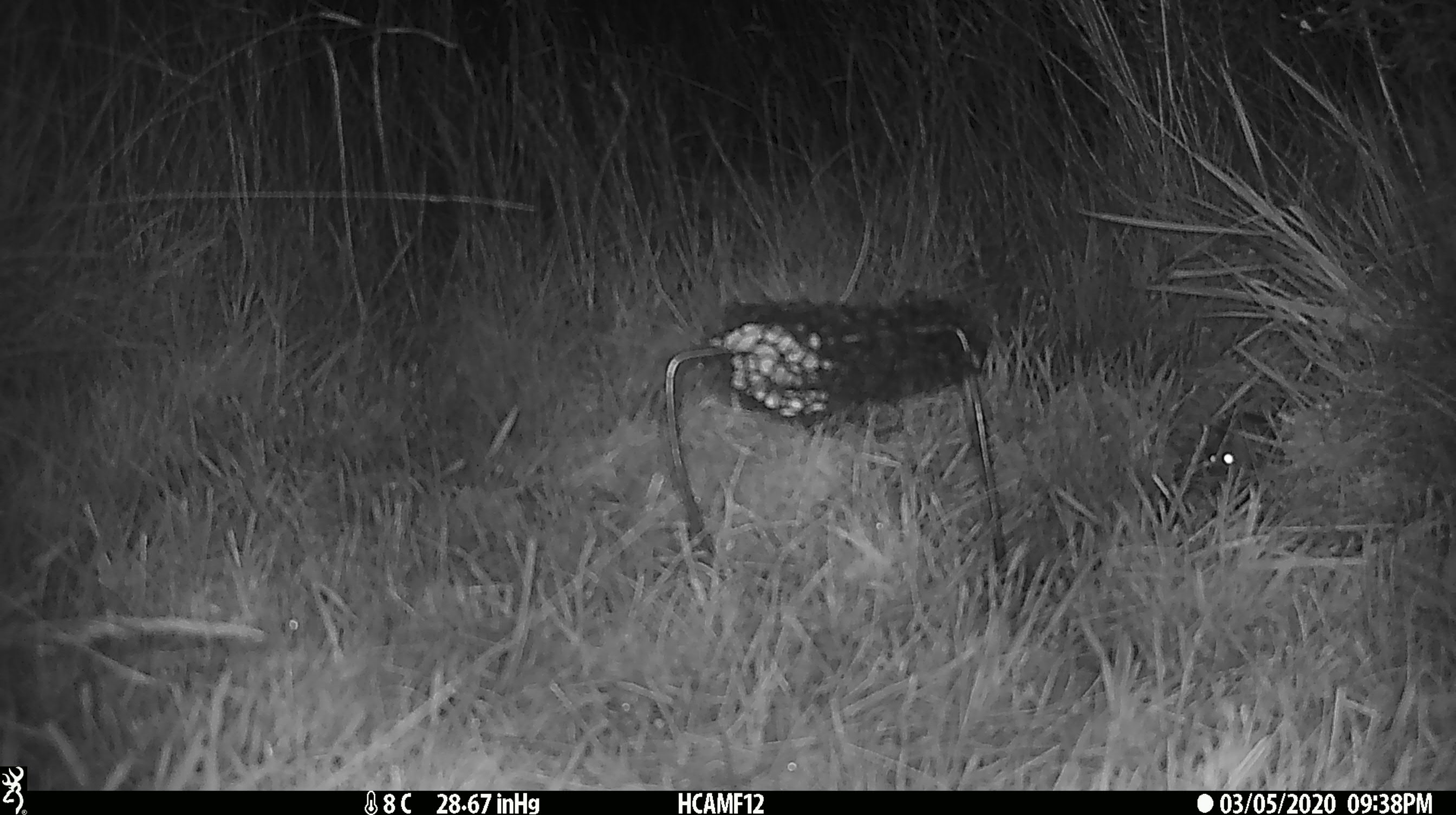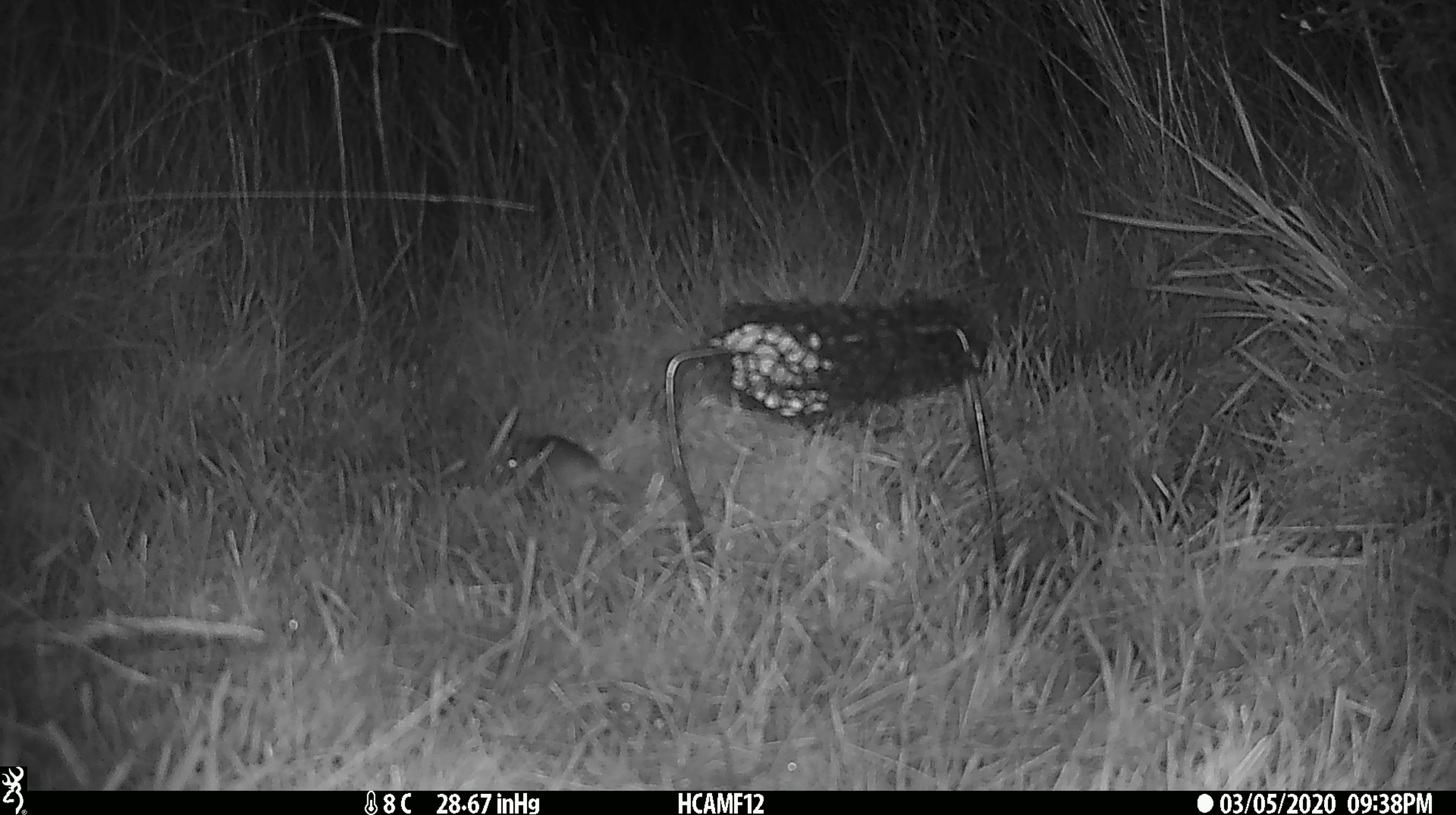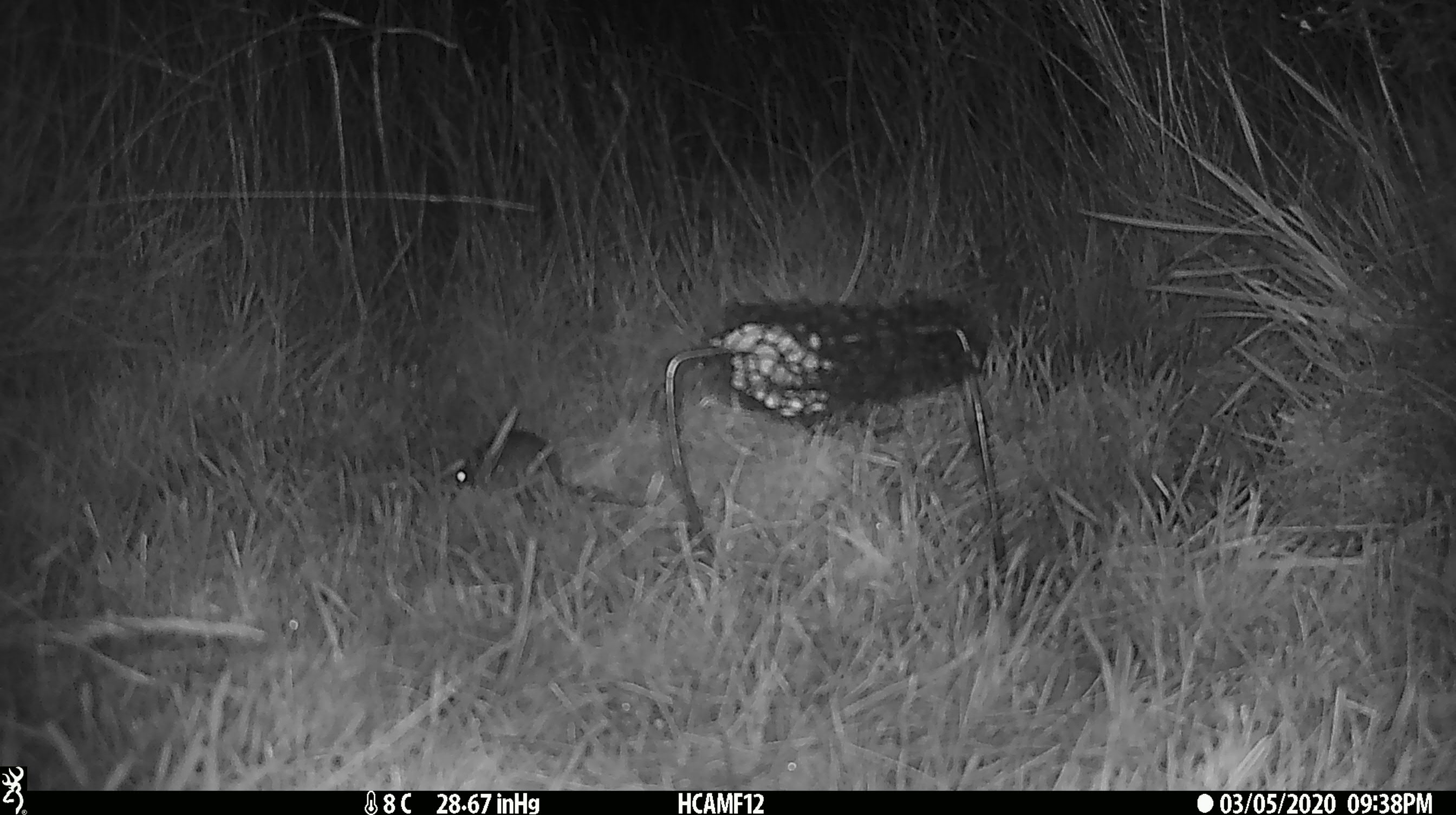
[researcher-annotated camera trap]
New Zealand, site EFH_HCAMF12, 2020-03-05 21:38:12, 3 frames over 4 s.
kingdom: Animalia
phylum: Chordata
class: Mammalia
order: Rodentia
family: Muridae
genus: Mus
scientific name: Mus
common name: mouse